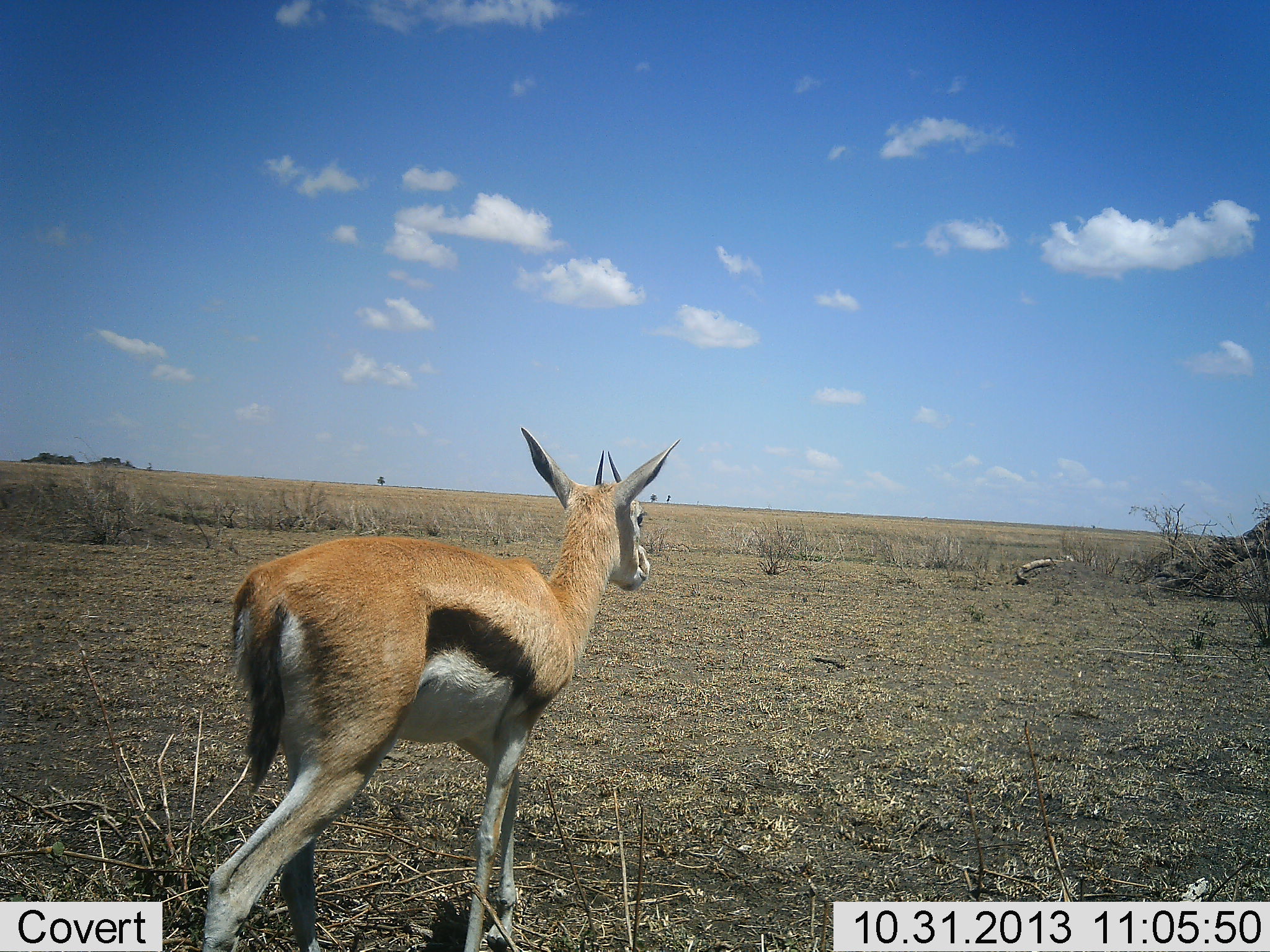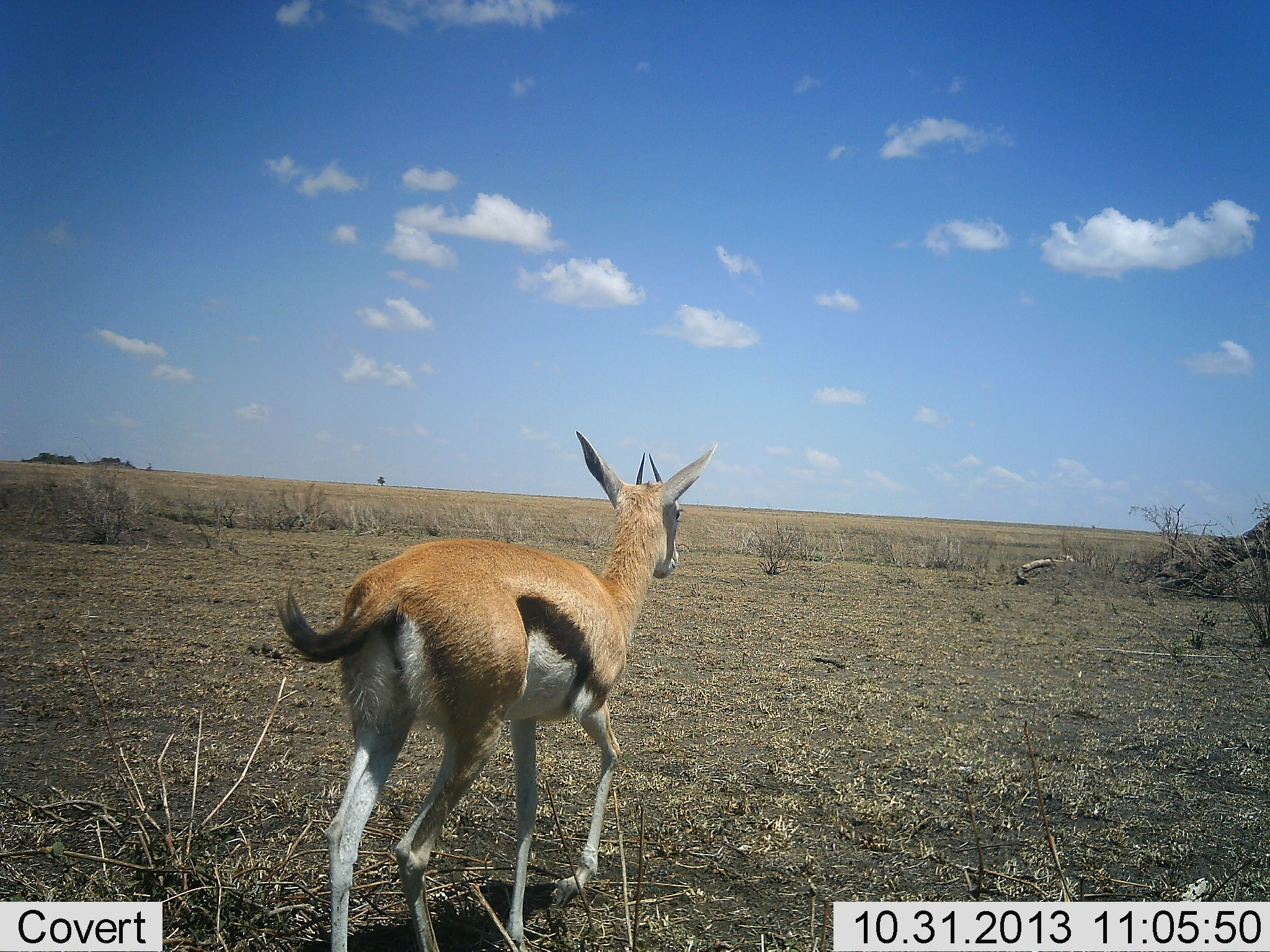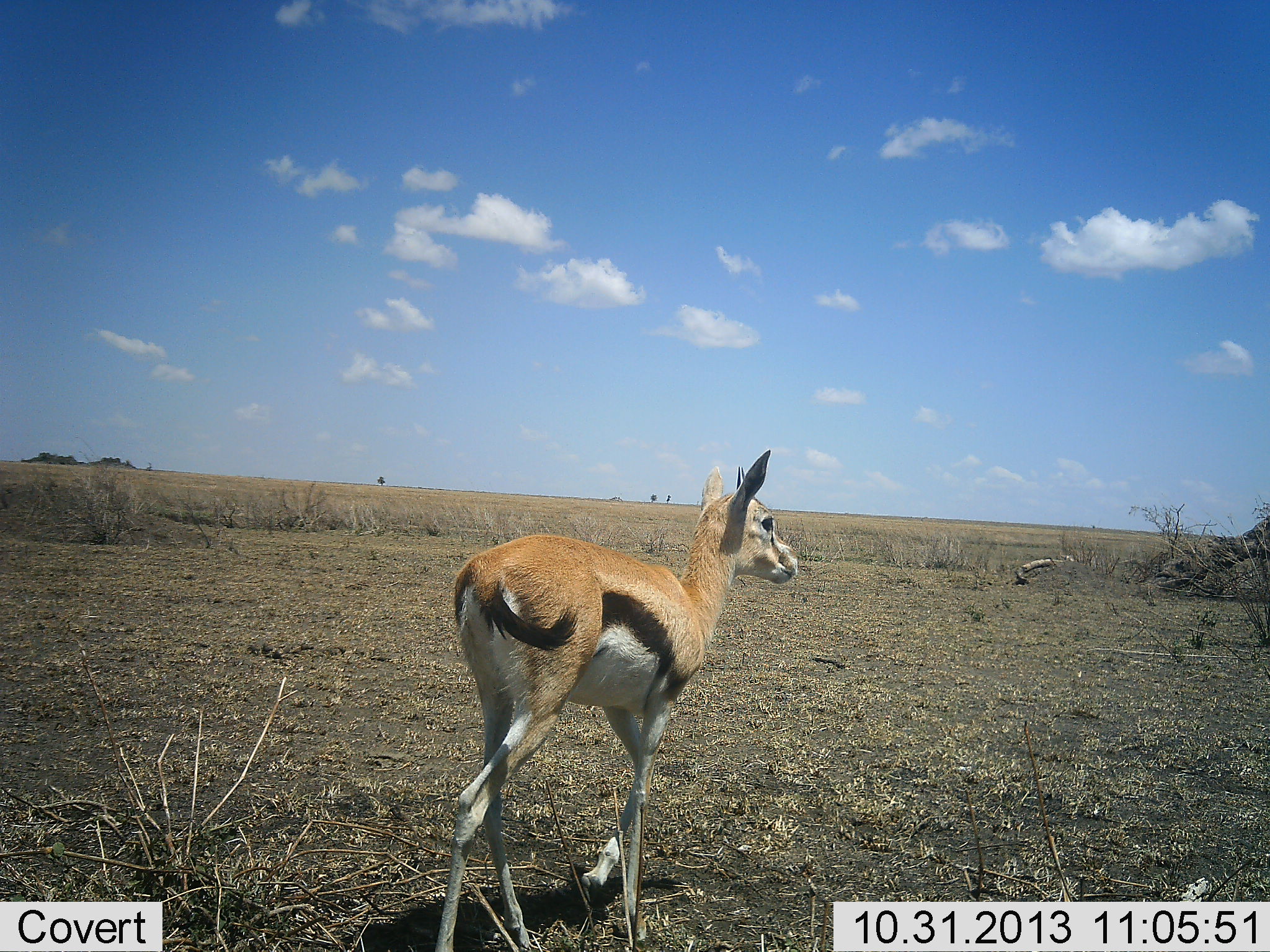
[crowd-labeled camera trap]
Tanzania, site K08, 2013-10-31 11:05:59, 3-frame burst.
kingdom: Animalia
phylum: Chordata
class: Mammalia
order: Artiodactyla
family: Bovidae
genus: Eudorcas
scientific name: Eudorcas thomsonii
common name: thomson's gazelle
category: gazellethomsons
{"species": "gazellethomsons (thomson's gazelle) (Eudorcas thomsonii)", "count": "1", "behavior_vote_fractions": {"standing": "30%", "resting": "4%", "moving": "96%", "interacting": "0%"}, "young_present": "0%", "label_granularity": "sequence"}